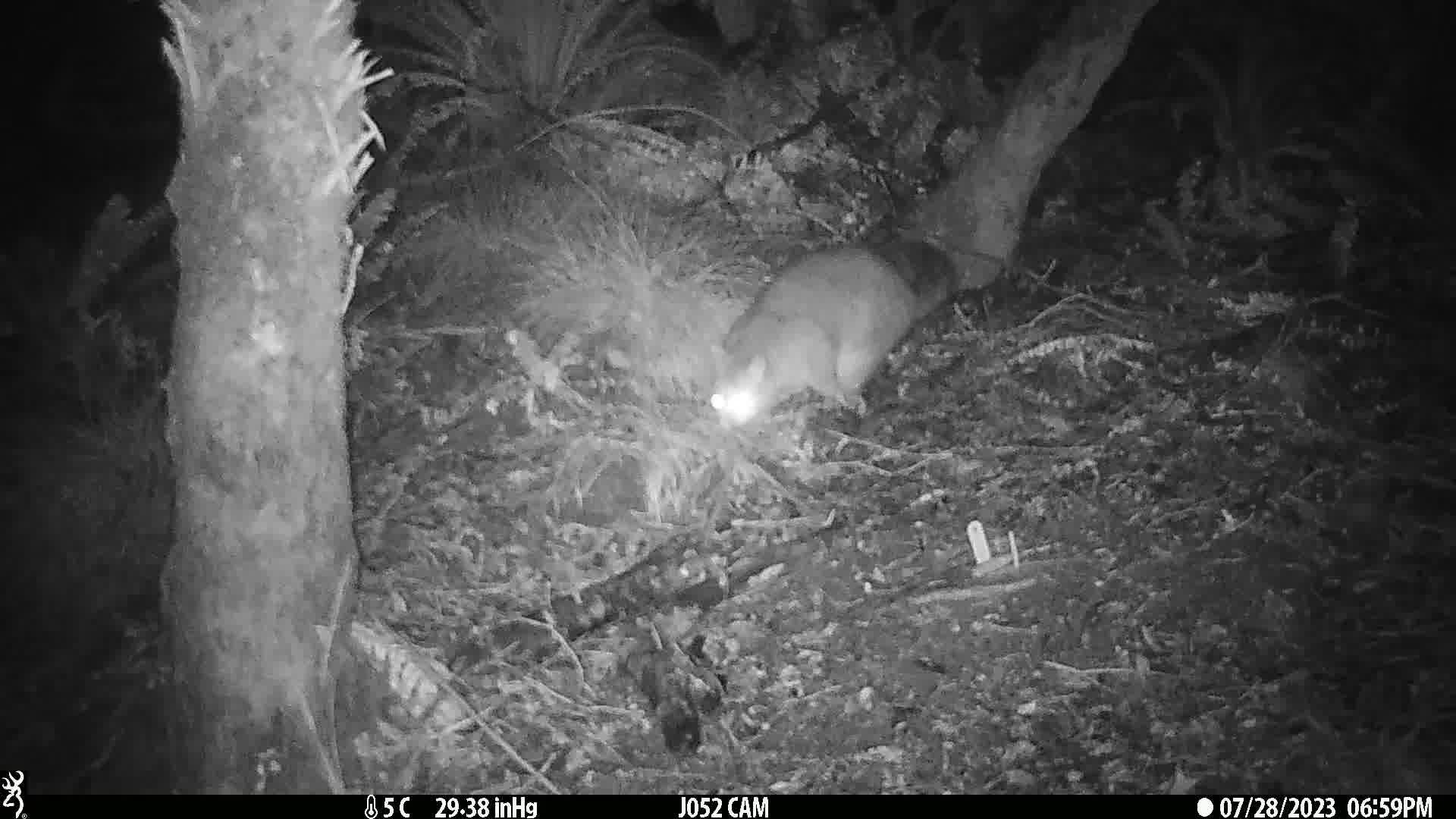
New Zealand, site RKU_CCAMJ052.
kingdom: Animalia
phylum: Chordata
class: Mammalia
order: Diprotodontia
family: Phalangeridae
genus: Trichosurus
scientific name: Trichosurus vulpecula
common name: common brushtail possum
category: possum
Possum (common brushtail possum) (Trichosurus vulpecula).